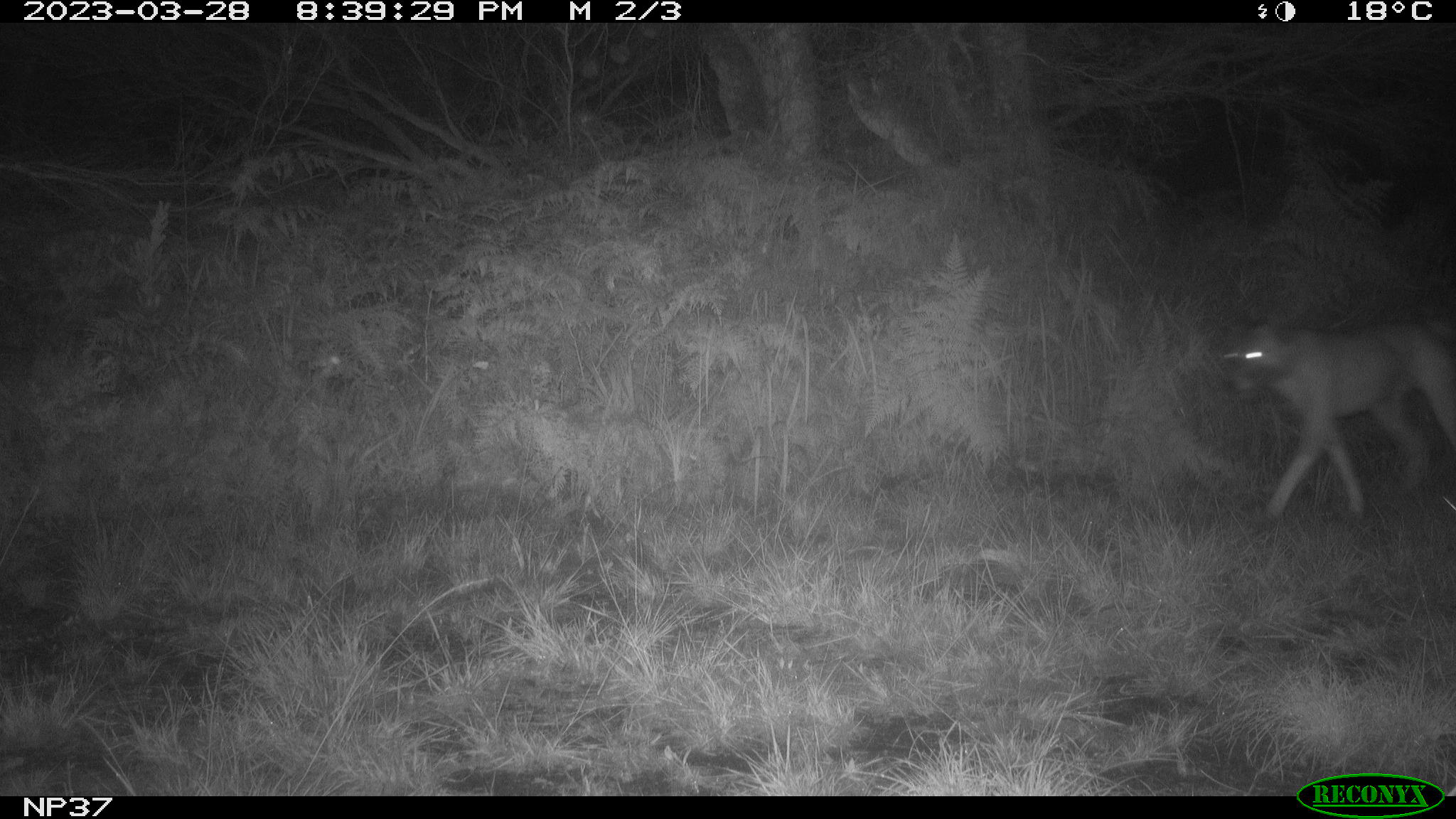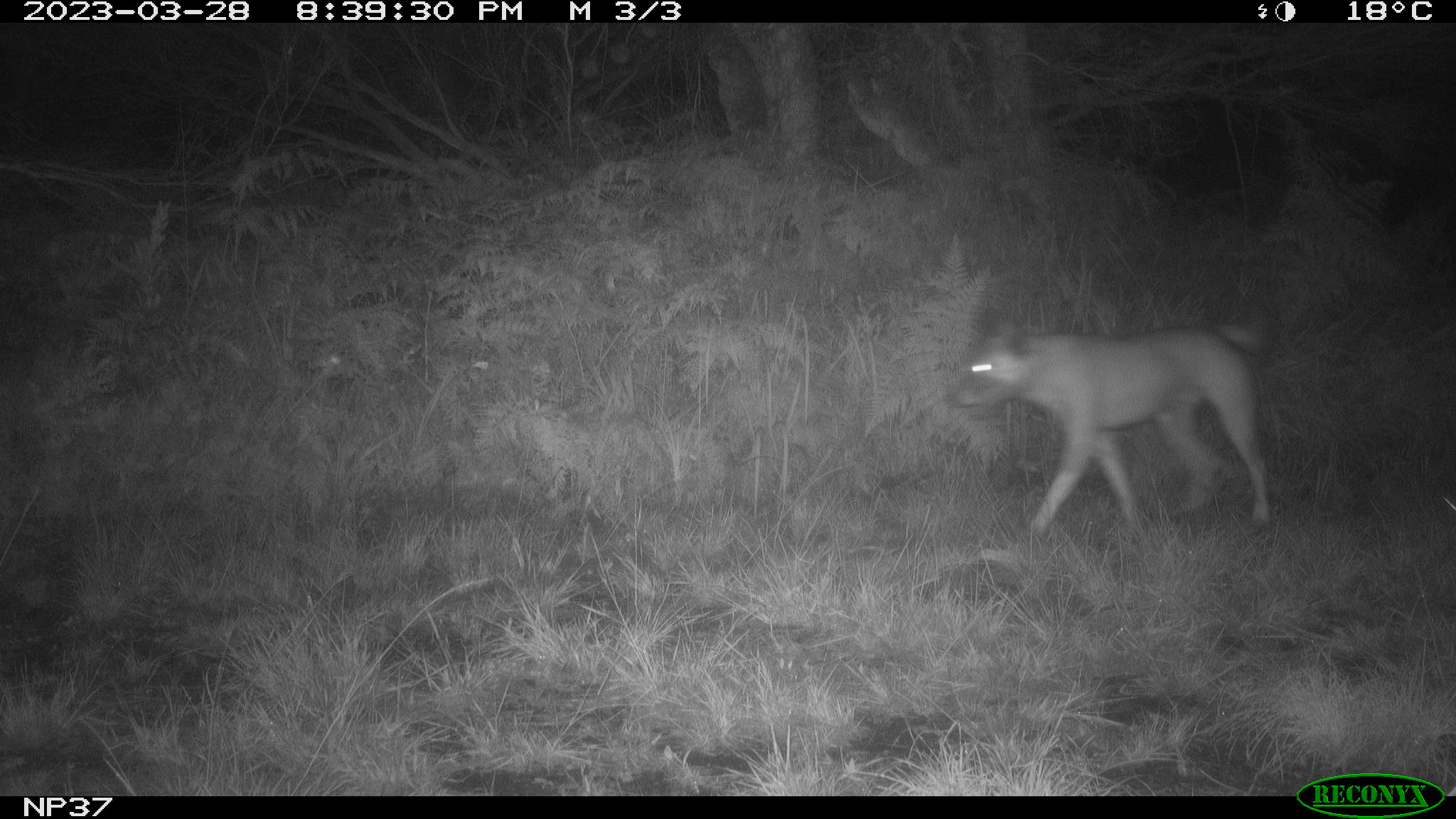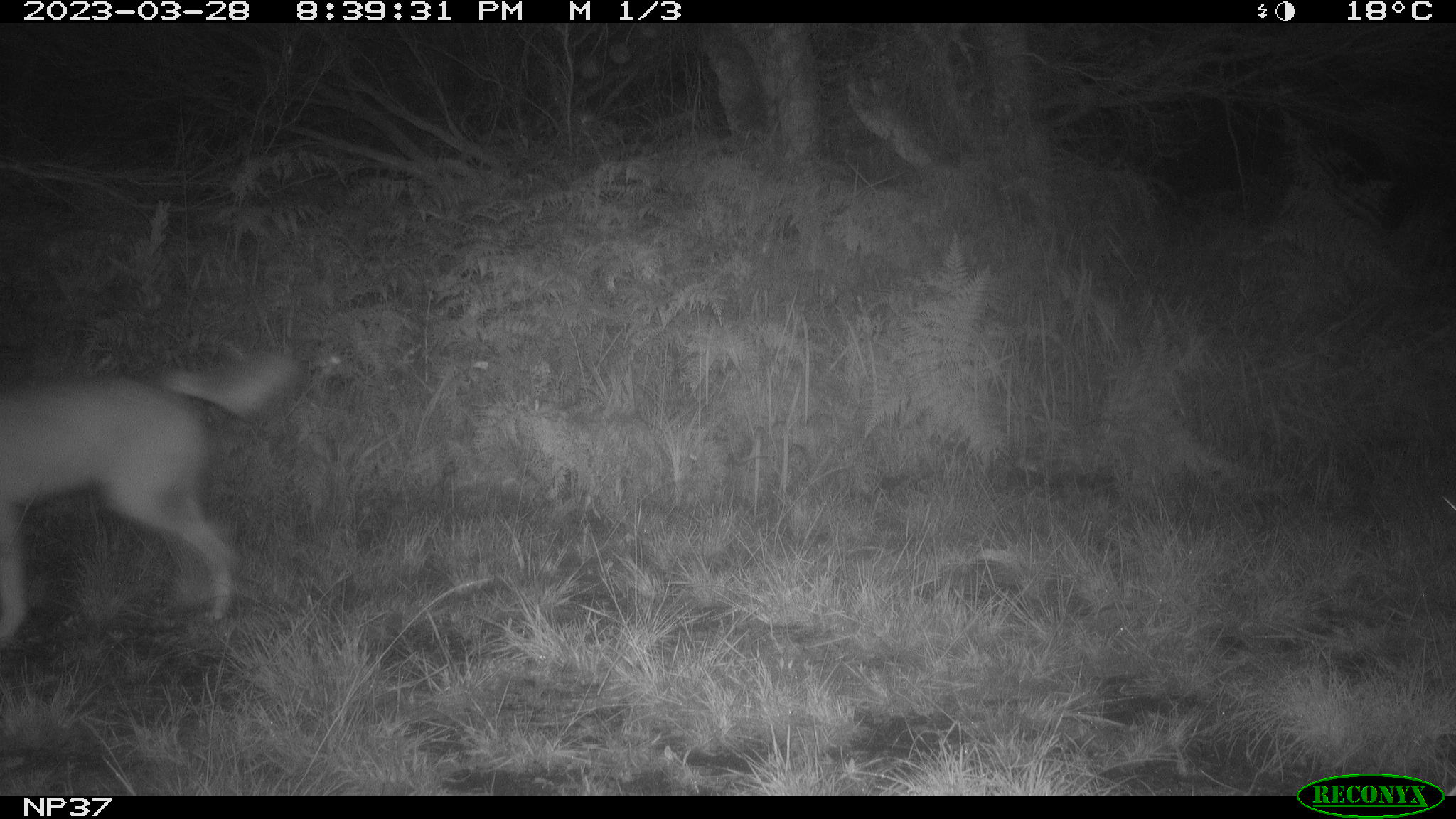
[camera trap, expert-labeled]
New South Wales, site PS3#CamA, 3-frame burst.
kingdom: Animalia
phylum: Chordata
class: Mammalia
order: Carnivora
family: Canidae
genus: Canis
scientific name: Canis familiaris dingo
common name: dingo